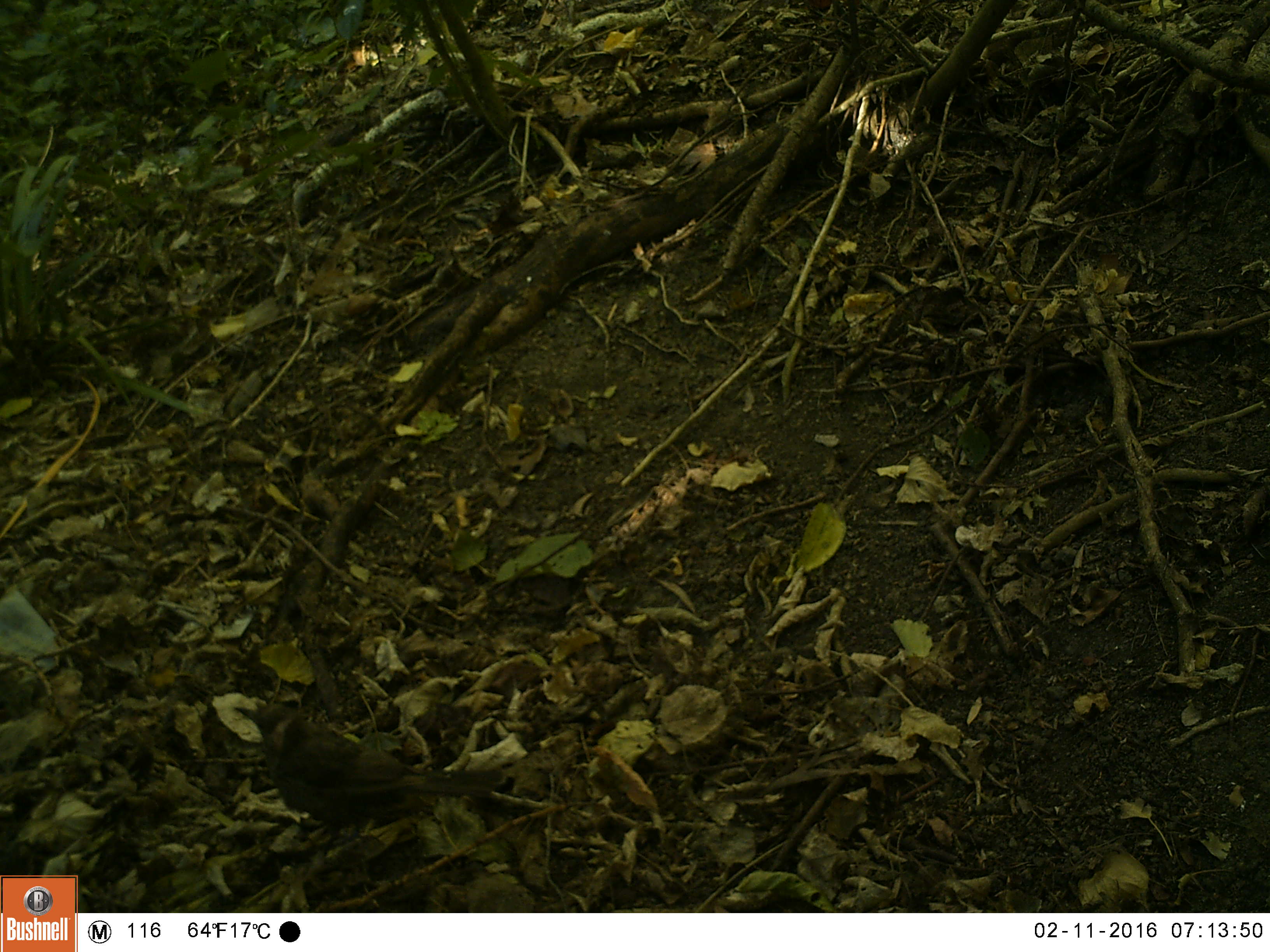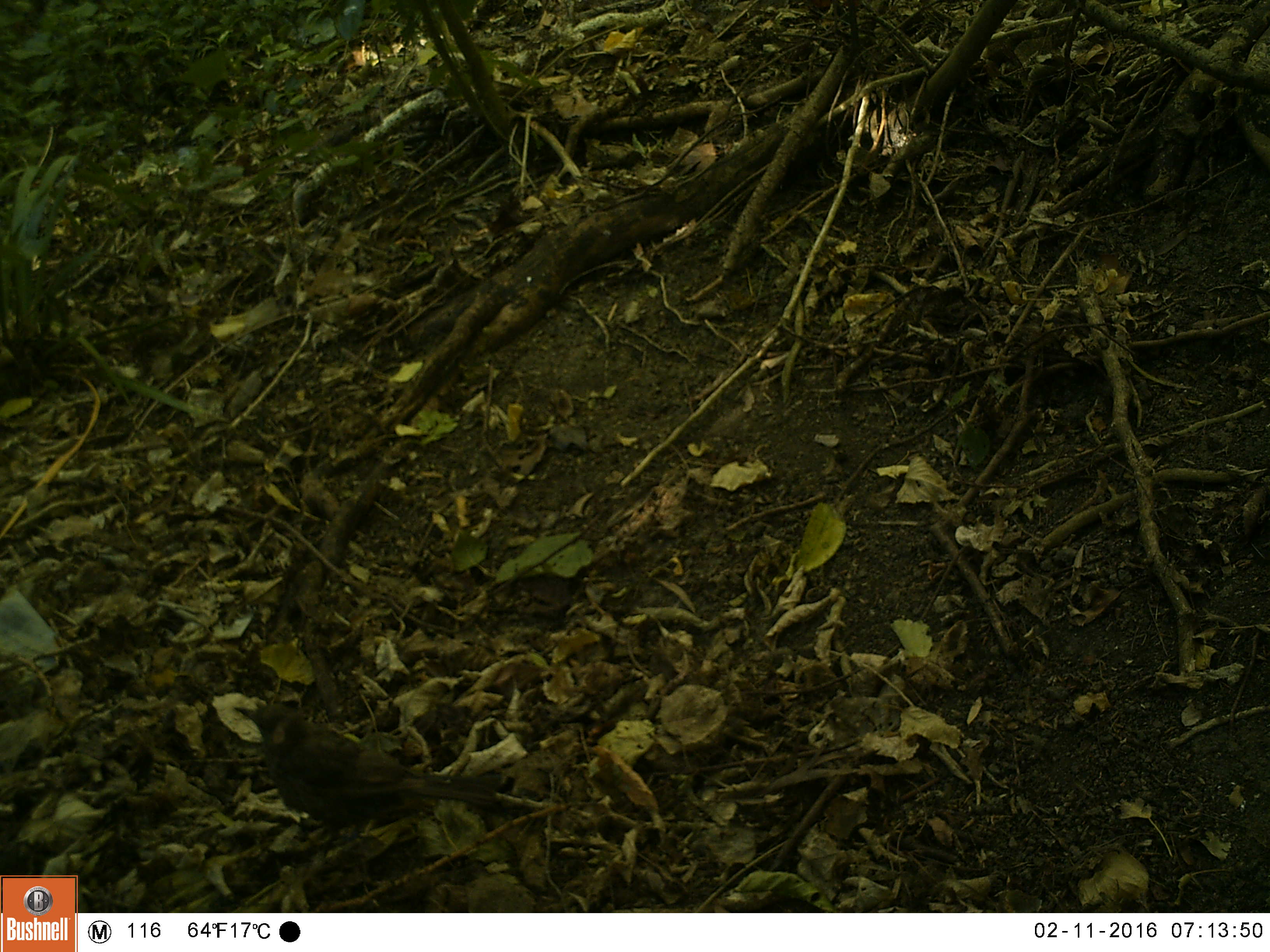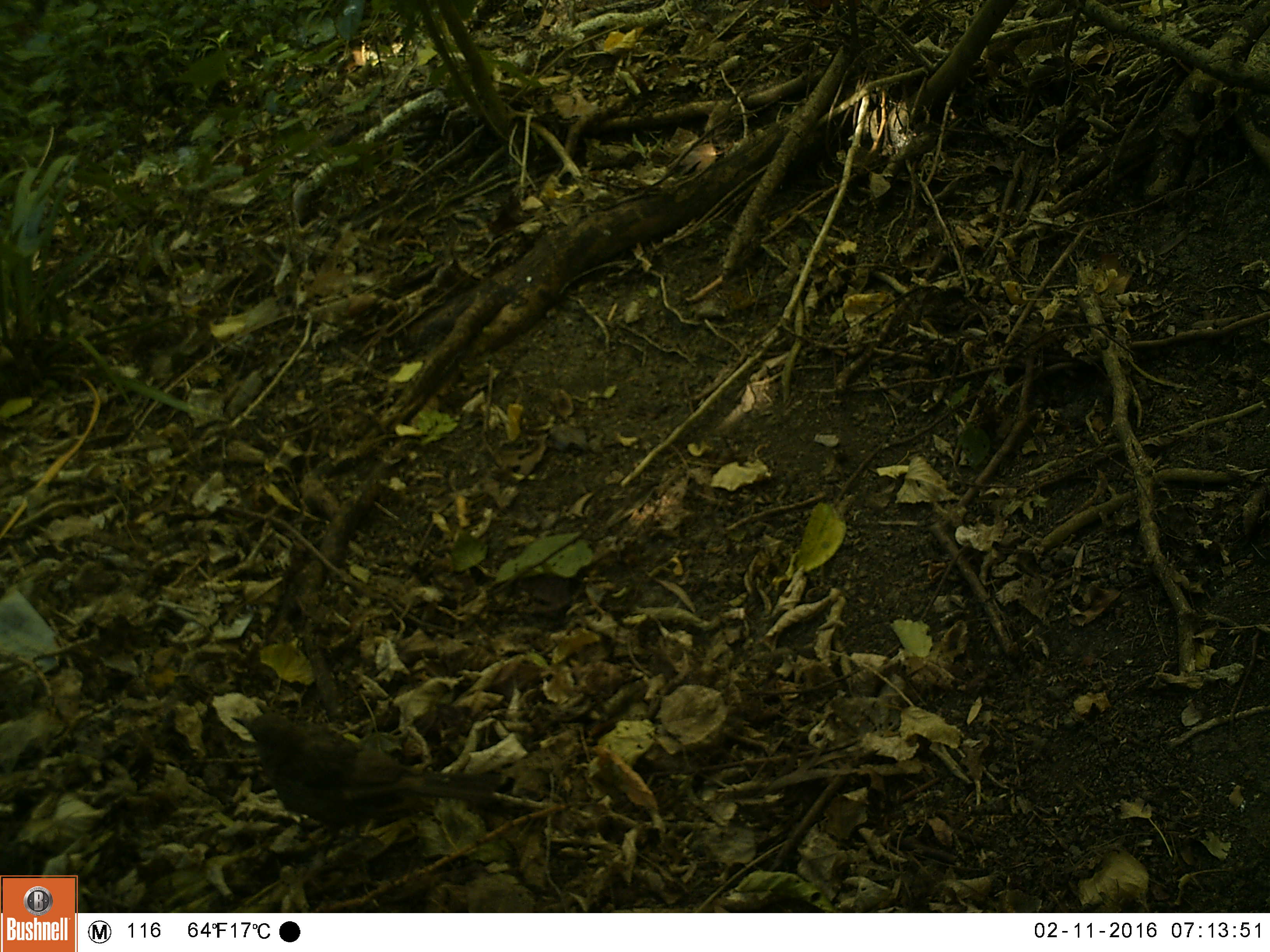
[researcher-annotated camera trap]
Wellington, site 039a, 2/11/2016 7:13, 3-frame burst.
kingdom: Animalia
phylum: Chordata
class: Aves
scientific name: Aves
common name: bird